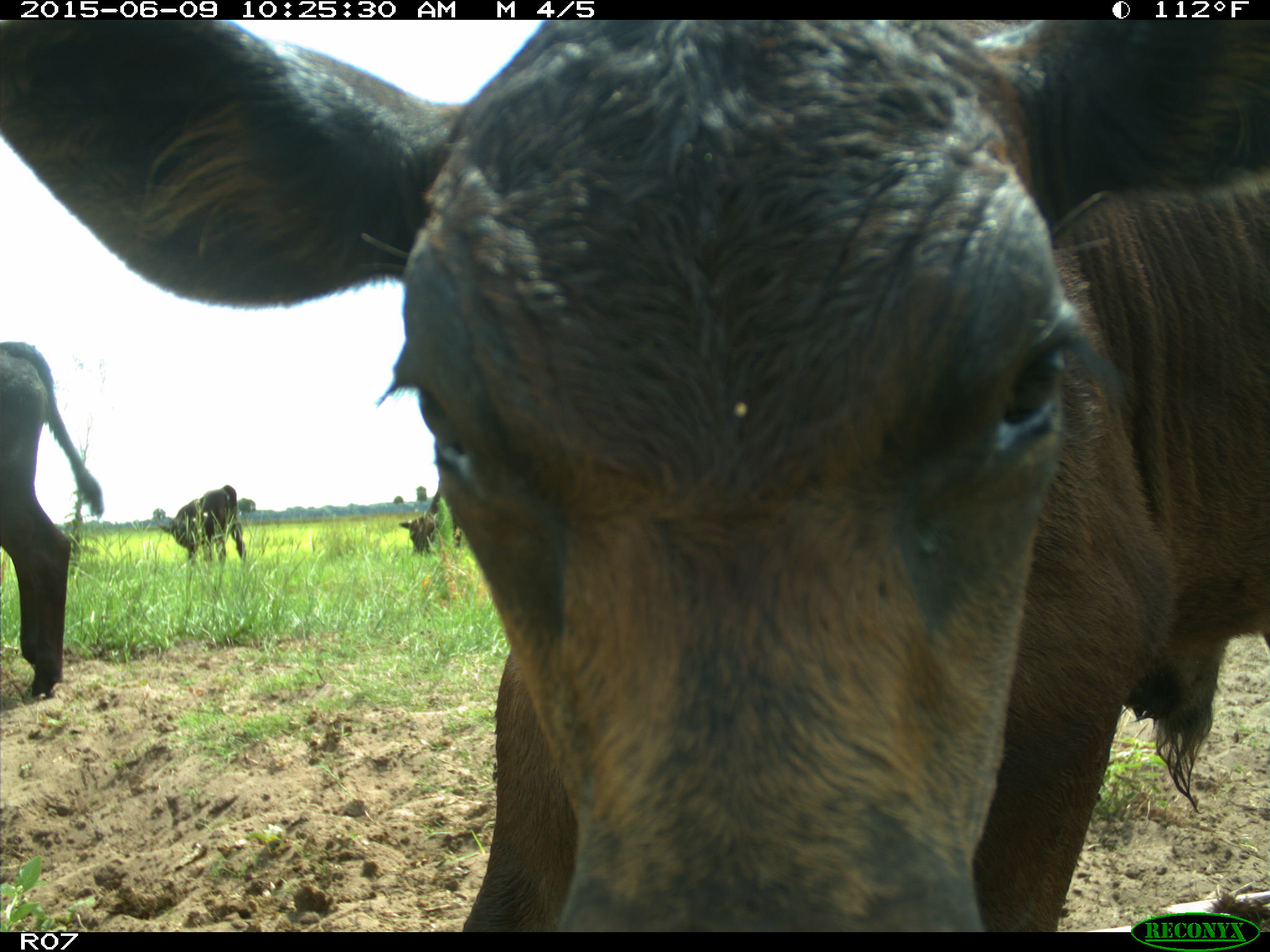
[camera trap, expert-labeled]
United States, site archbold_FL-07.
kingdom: Animalia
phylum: Chordata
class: Mammalia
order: Artiodactyla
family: Bovidae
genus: Bos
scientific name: Bos taurus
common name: domestic cow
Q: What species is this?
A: Bos taurus (domestic cow).